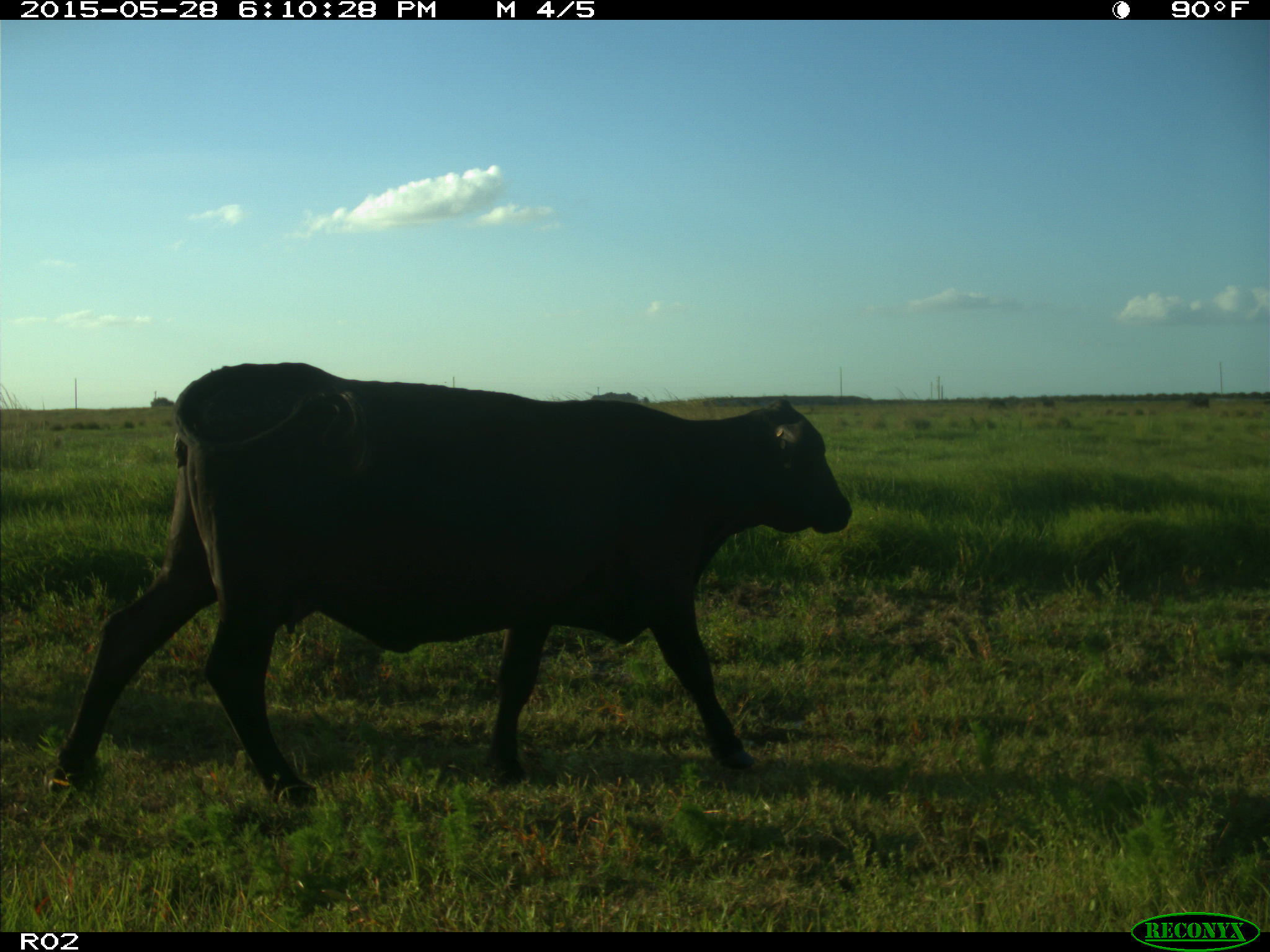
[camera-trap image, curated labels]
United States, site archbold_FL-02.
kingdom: Animalia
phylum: Chordata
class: Mammalia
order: Artiodactyla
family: Bovidae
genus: Bos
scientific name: Bos taurus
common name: domestic cow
Bos taurus (domestic cow).